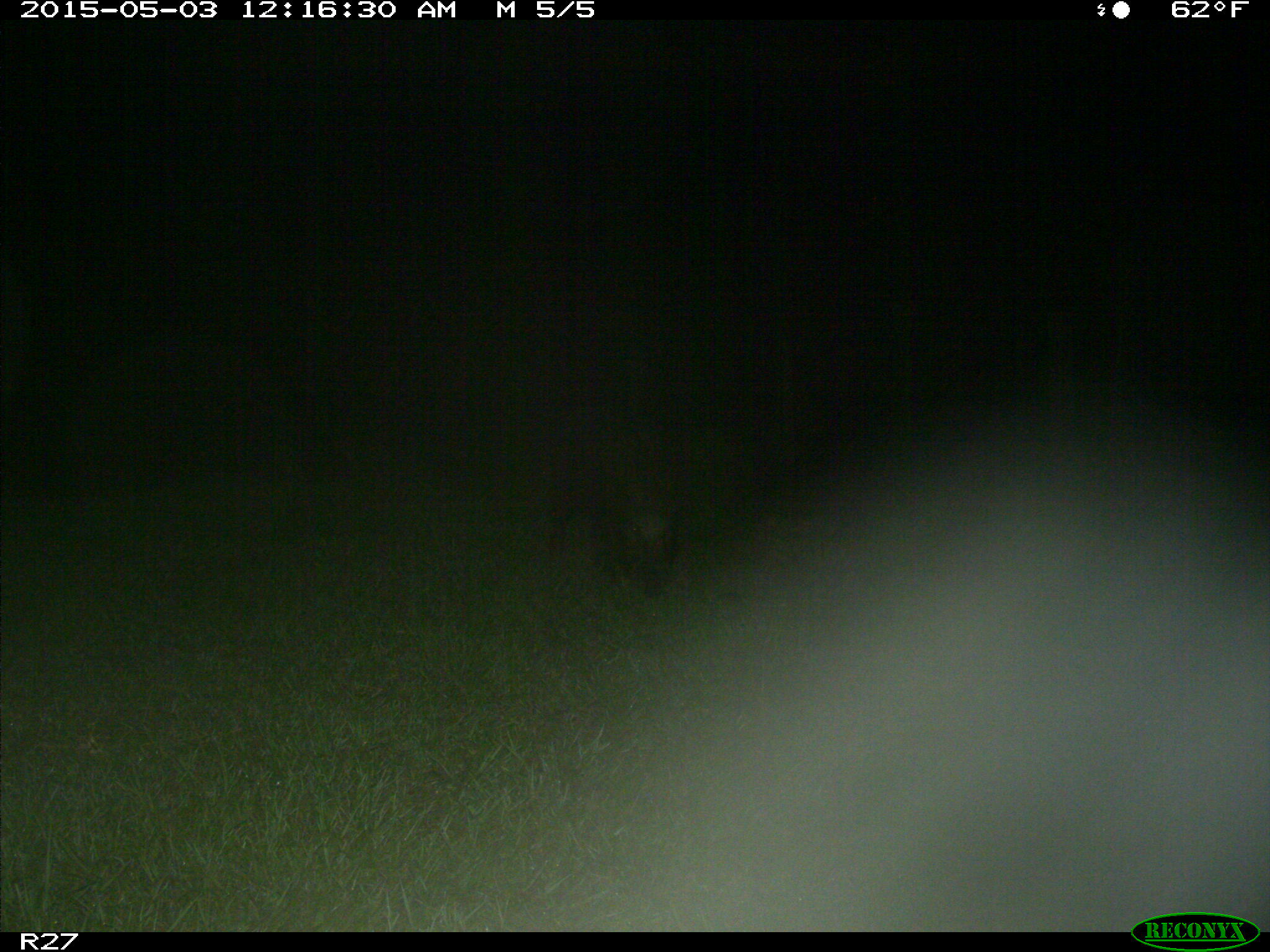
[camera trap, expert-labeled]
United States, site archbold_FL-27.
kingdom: Animalia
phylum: Chordata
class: Mammalia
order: Artiodactyla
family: Suidae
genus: Sus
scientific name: Sus scrofa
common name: wild boar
Sus scrofa (wild boar).